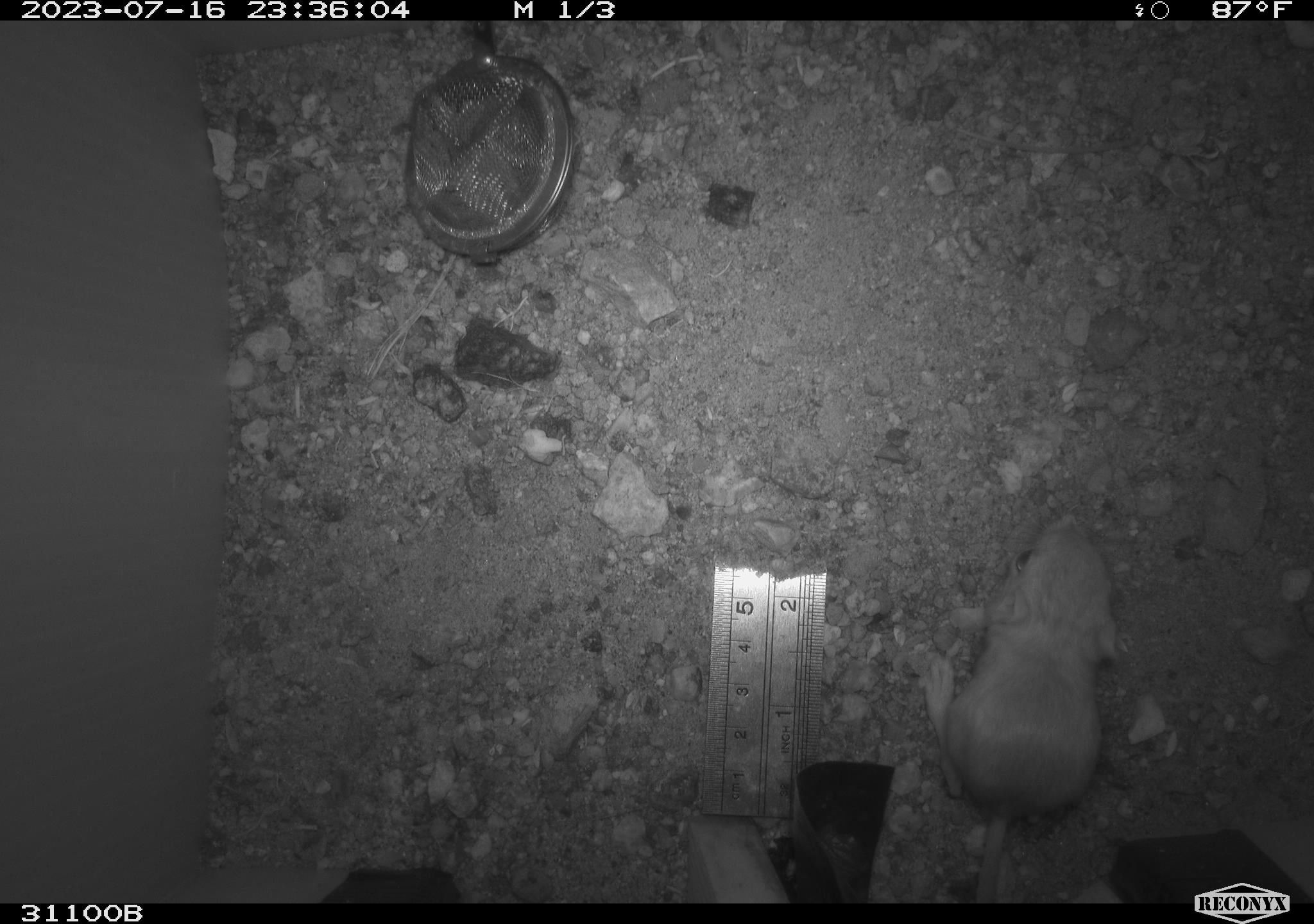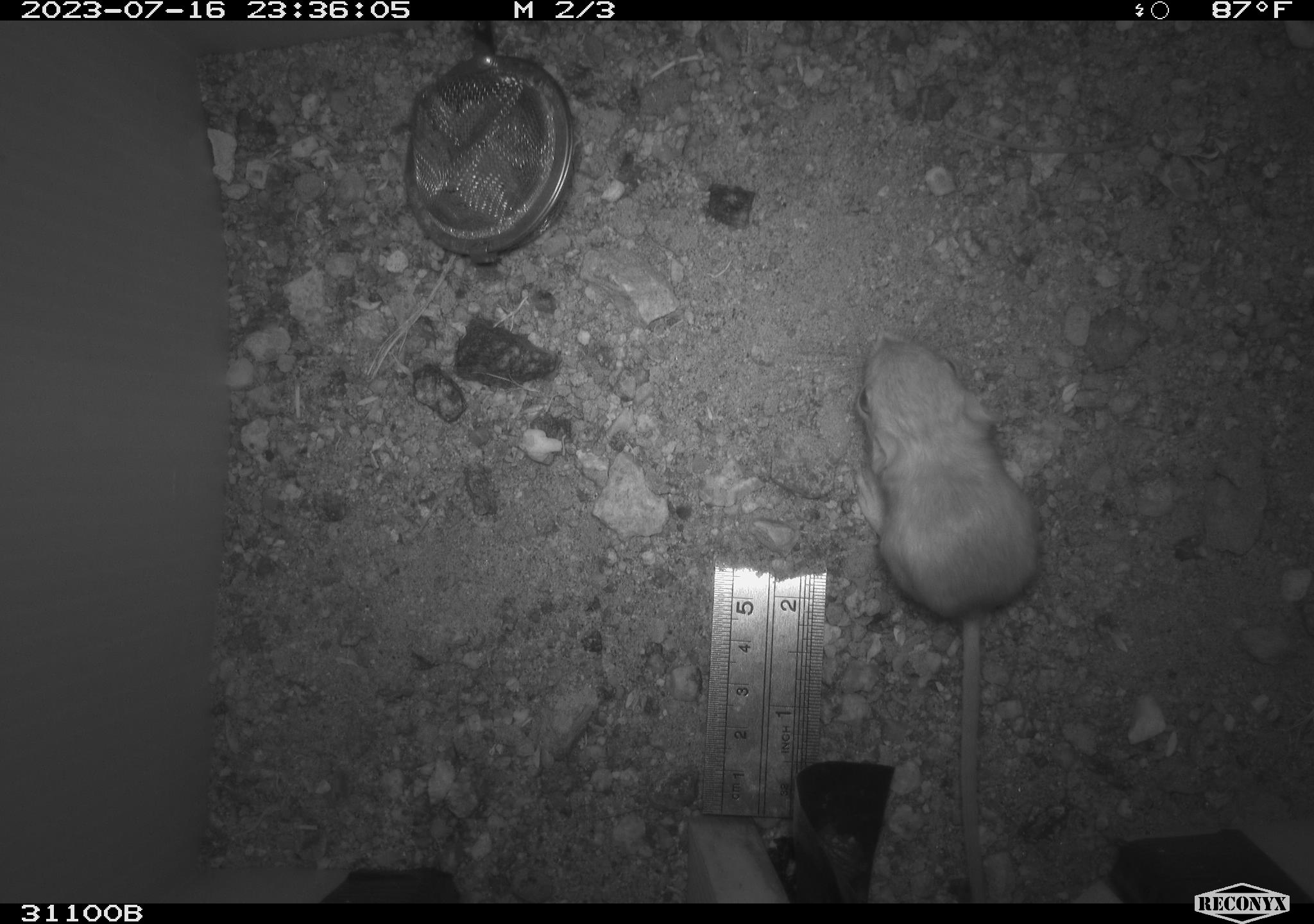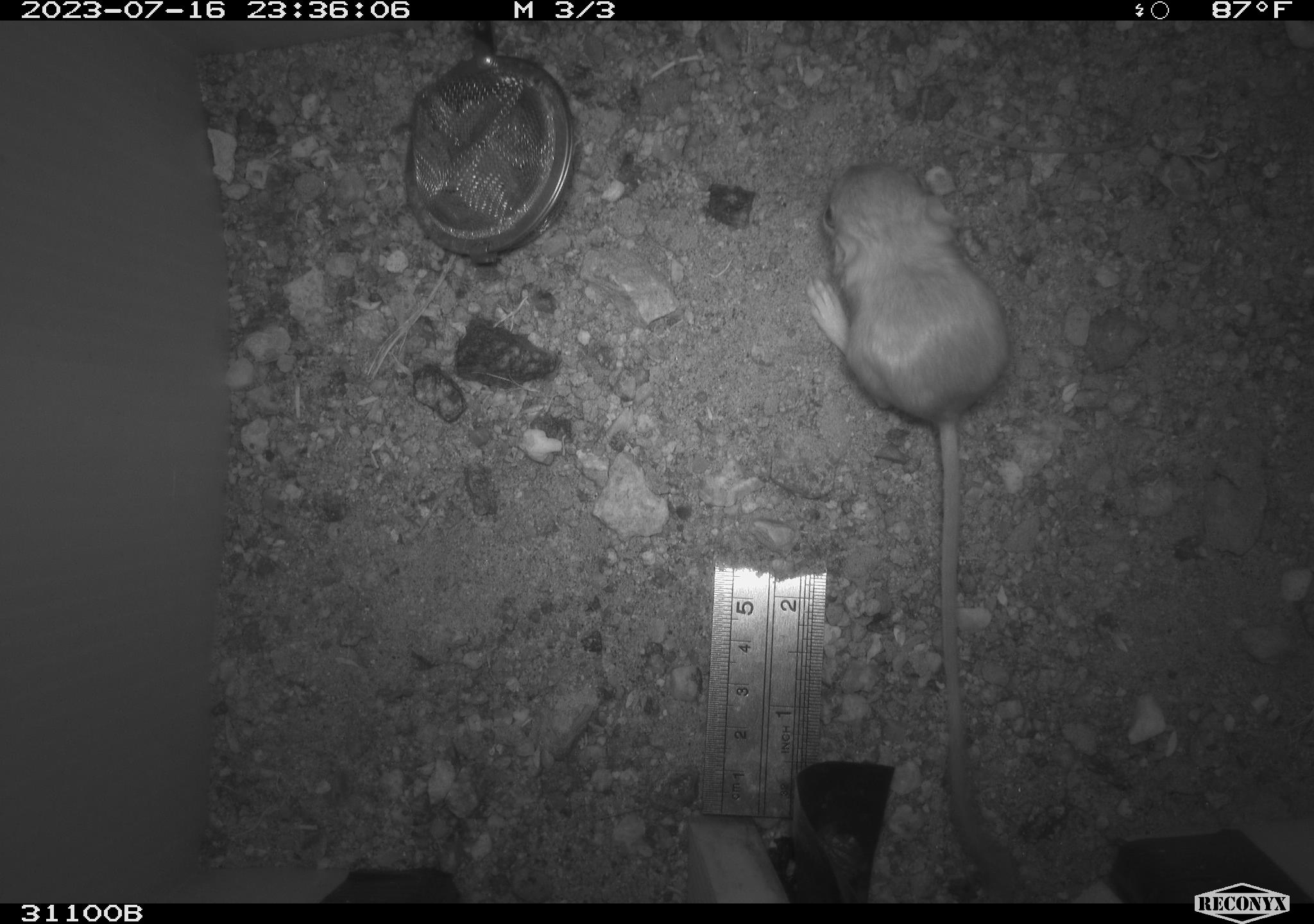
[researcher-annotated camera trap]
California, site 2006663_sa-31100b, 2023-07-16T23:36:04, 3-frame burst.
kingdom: Animalia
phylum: Chordata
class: Mammalia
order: Rodentia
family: Heteromyidae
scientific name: Heteromyidae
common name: kangaroo rats and pocket mice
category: heteromyidae family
Heteromyidae family (kangaroo rats and pocket mice) (Heteromyidae).